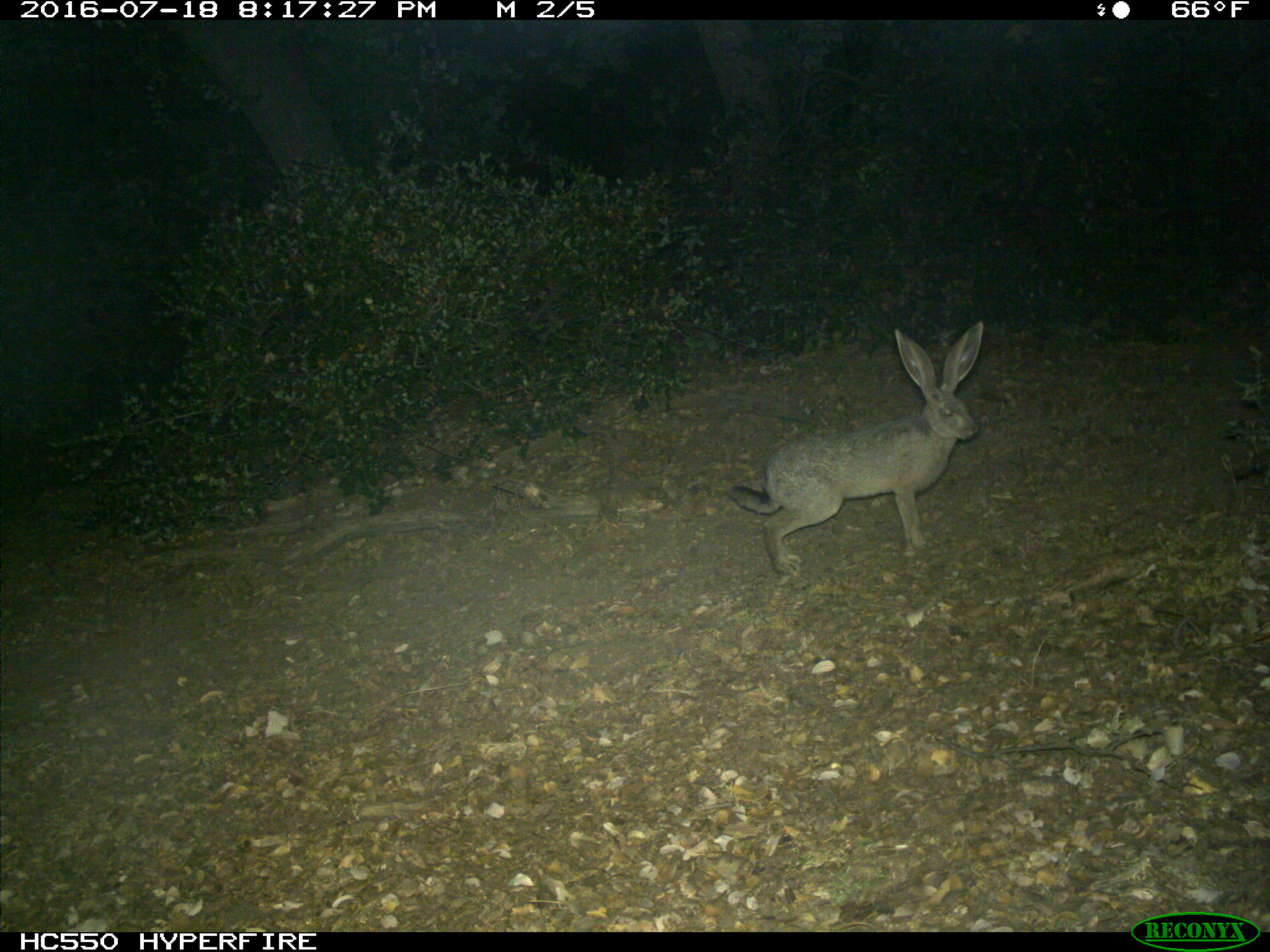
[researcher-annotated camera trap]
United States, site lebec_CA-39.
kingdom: Animalia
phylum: Chordata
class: Mammalia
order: Lagomorpha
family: Leporidae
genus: Lepus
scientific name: Lepus californicus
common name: black-tailed jackrabbit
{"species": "Lepus californicus (black-tailed jackrabbit)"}